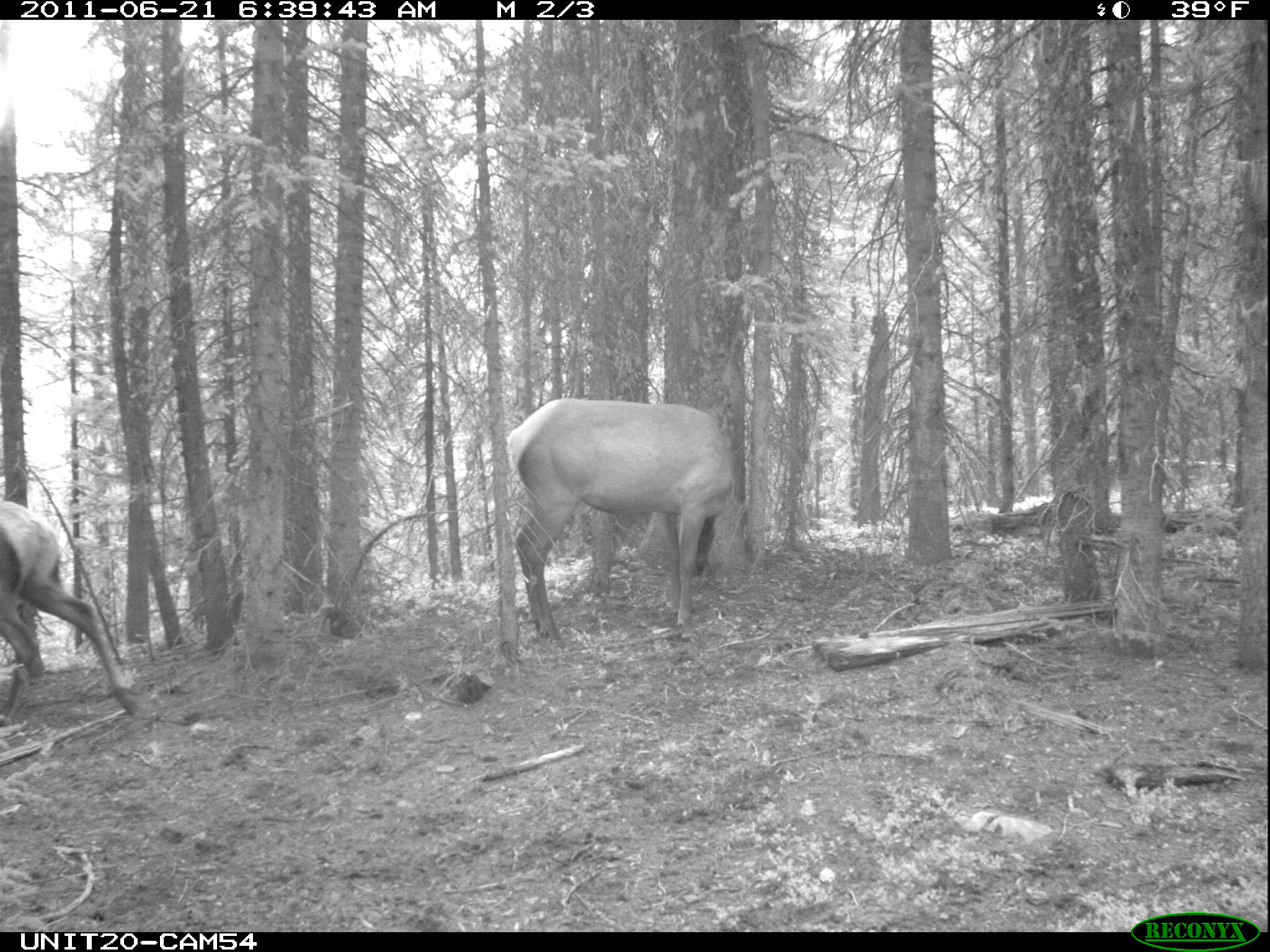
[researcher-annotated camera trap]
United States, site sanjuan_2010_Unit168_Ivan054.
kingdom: Animalia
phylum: Chordata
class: Mammalia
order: Artiodactyla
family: Cervidae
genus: Cervus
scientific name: Cervus elaphus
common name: red deer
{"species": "Cervus elaphus (red deer)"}